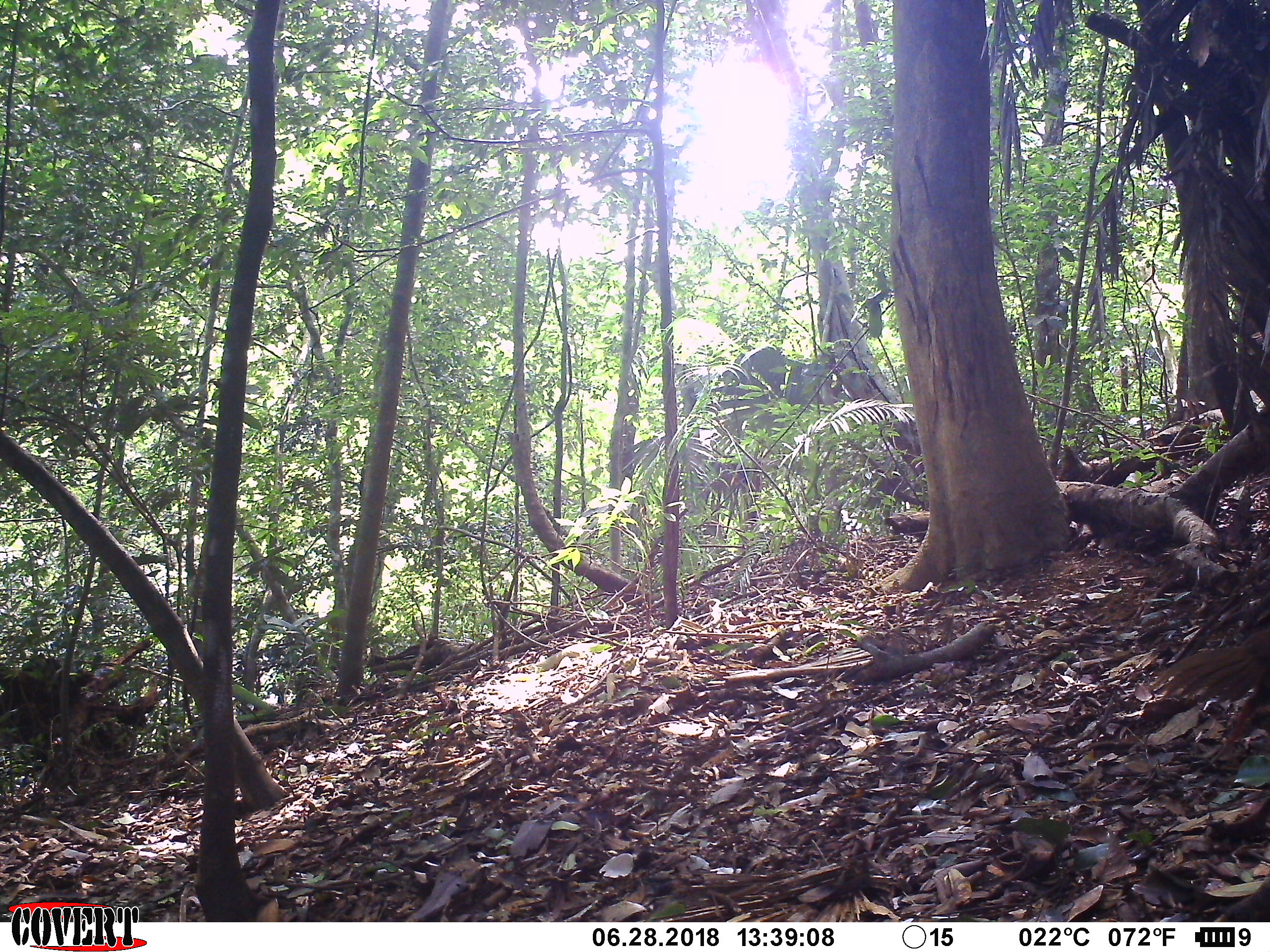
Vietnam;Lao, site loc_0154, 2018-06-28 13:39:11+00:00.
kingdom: Animalia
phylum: Chordata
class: Aves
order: Galliformes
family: Phasianidae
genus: Lophura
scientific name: Lophura nycthemera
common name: silver pheasant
Silver pheasant (Lophura nycthemera). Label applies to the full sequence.